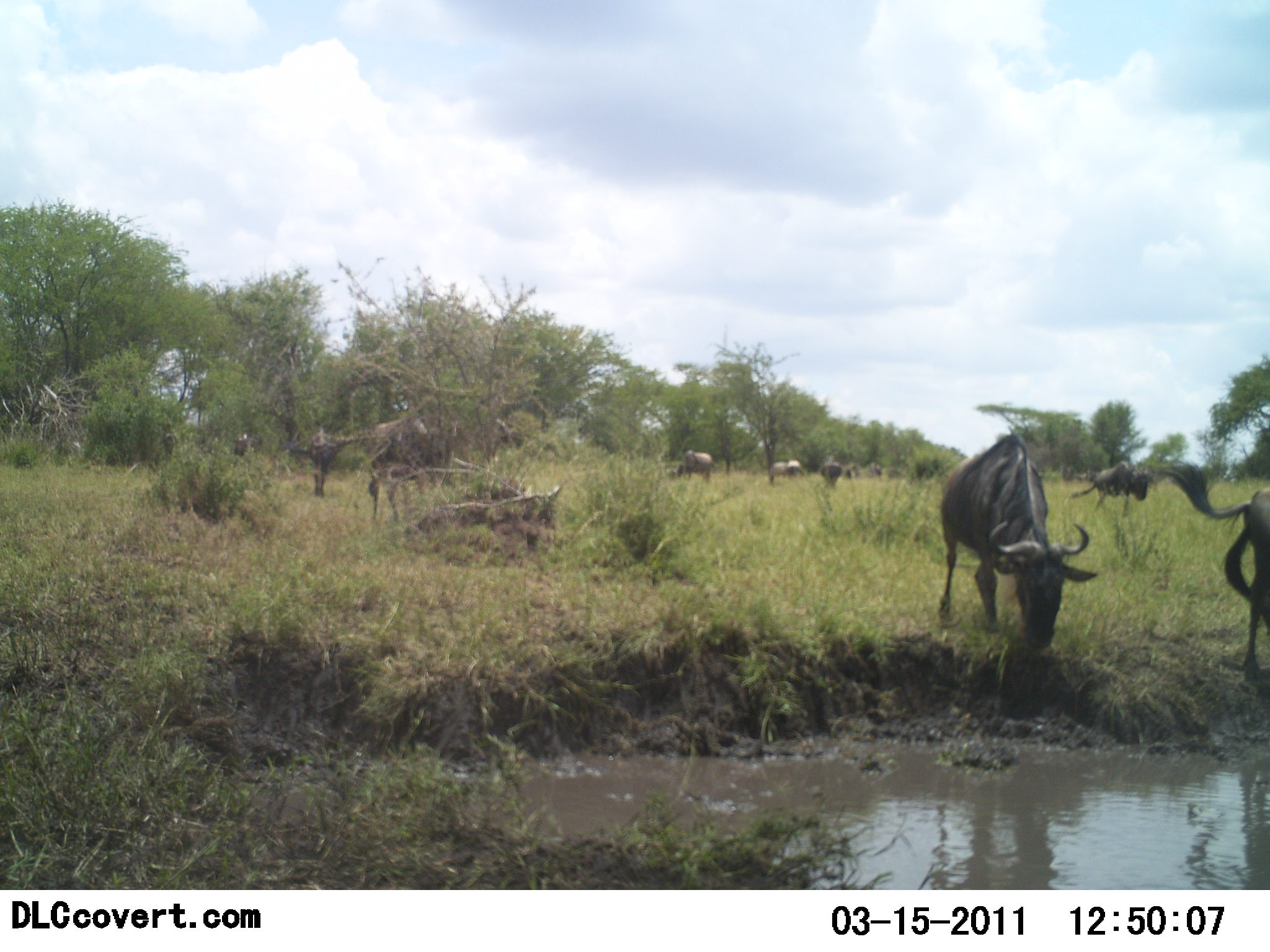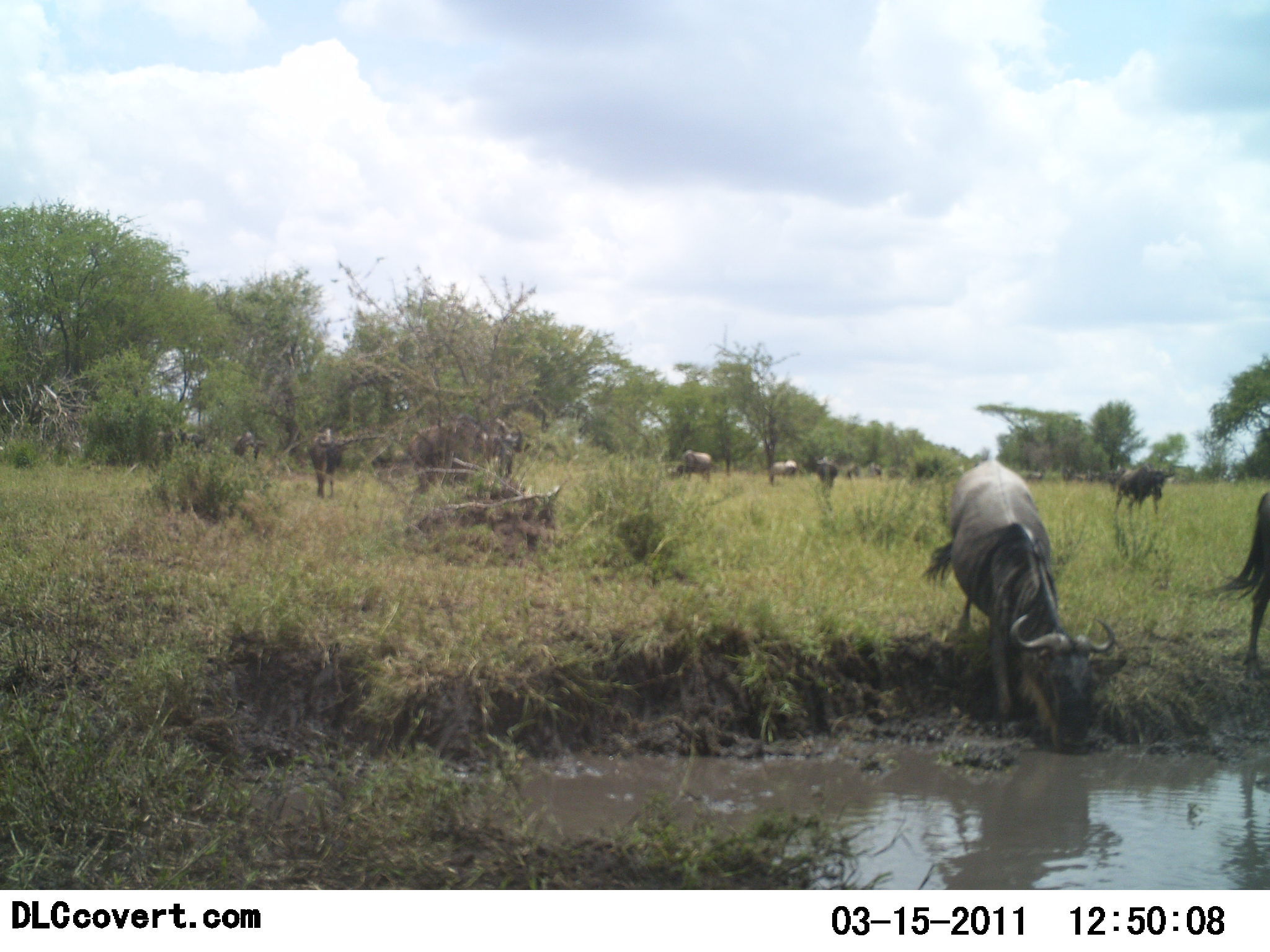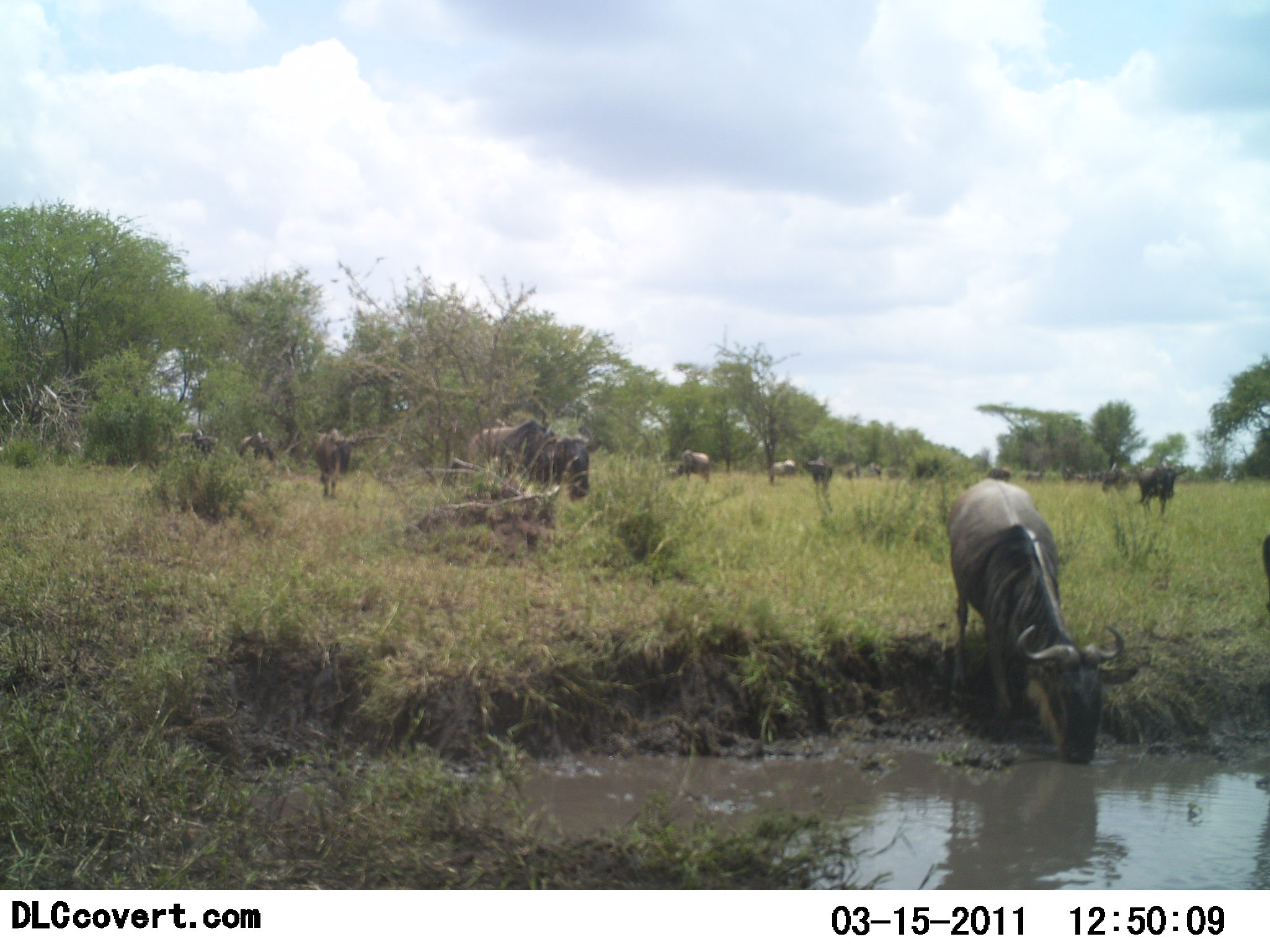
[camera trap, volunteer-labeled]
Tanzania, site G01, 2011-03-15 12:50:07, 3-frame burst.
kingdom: Animalia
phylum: Chordata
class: Mammalia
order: Artiodactyla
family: Bovidae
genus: Connochaetes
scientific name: Connochaetes taurinus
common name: blue wildebeest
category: wildebeest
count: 11-50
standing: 29%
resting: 0%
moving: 79%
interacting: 7%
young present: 7%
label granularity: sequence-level